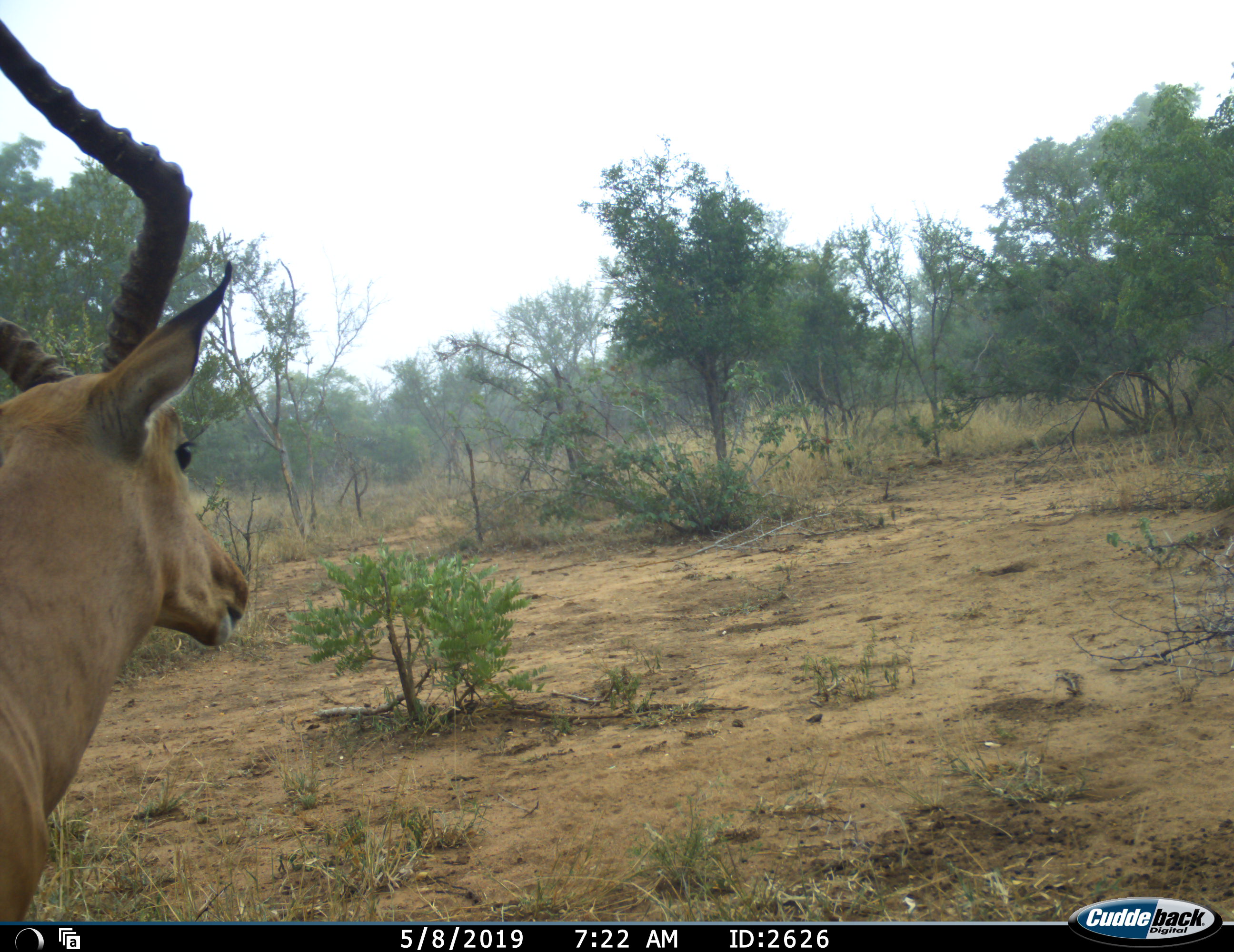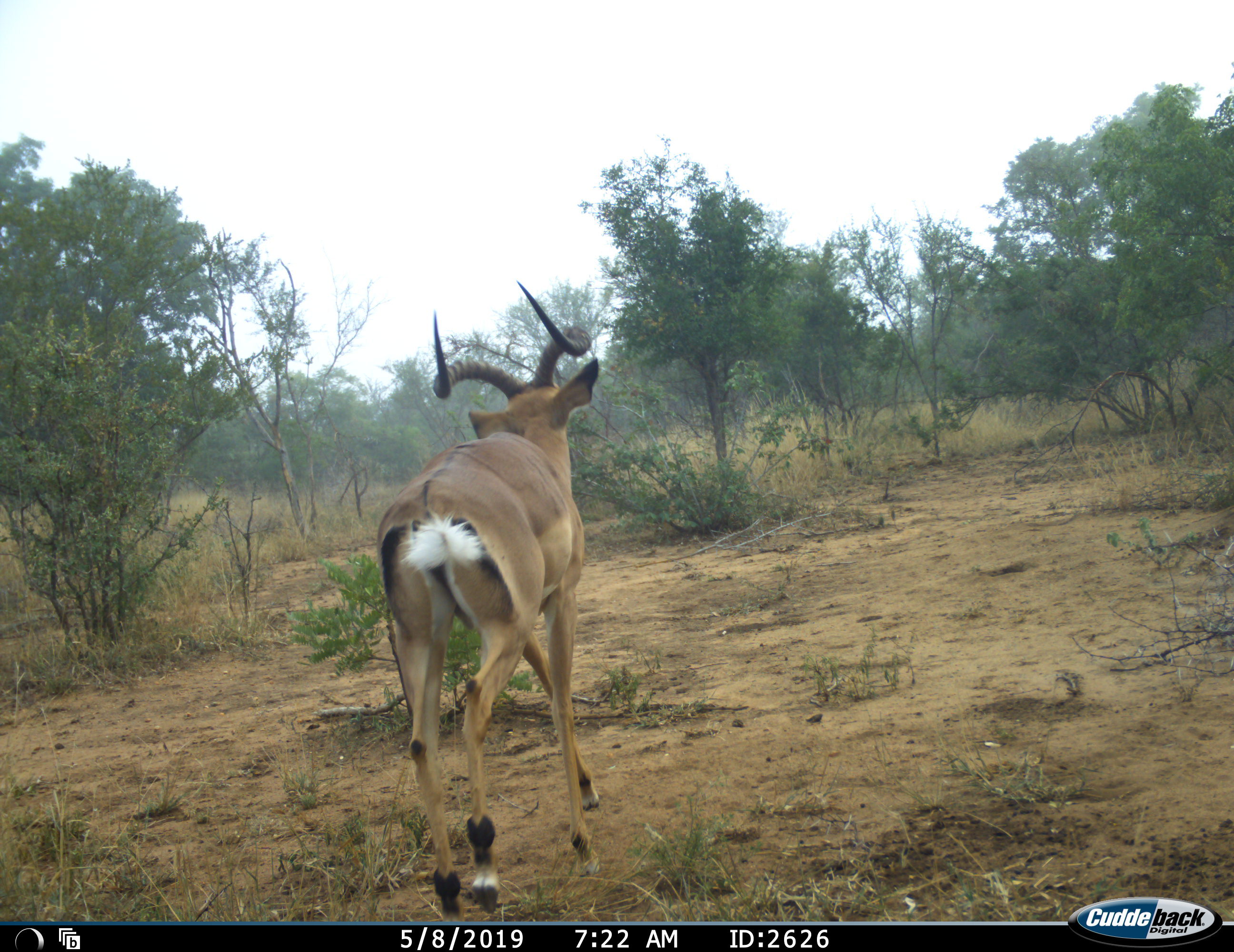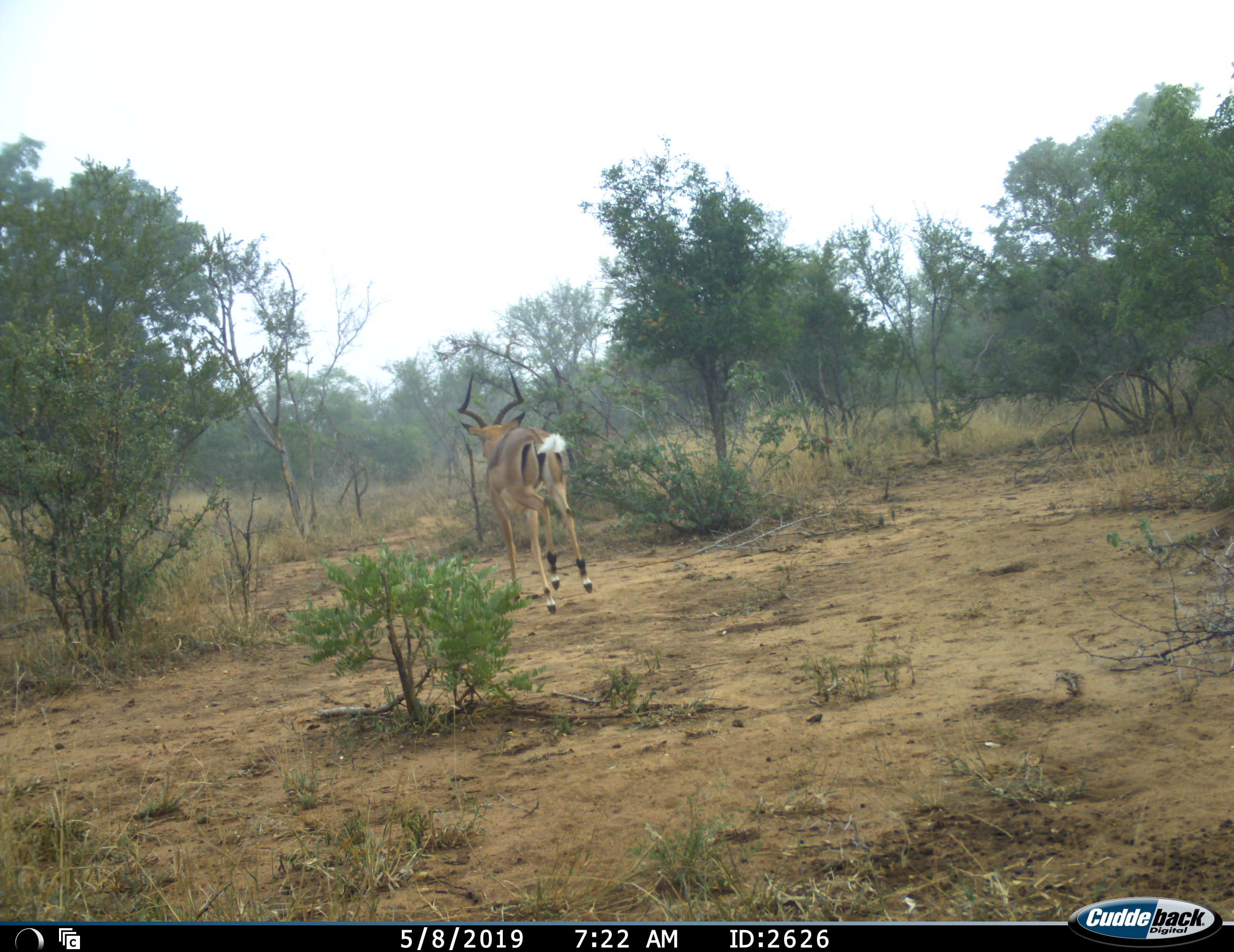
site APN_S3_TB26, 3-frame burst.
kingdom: Animalia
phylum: Chordata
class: Mammalia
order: Artiodactyla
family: Bovidae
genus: Aepyceros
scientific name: Aepyceros melampus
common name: impala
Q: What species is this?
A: Impala (Aepyceros melampus).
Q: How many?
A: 1.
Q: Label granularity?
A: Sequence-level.